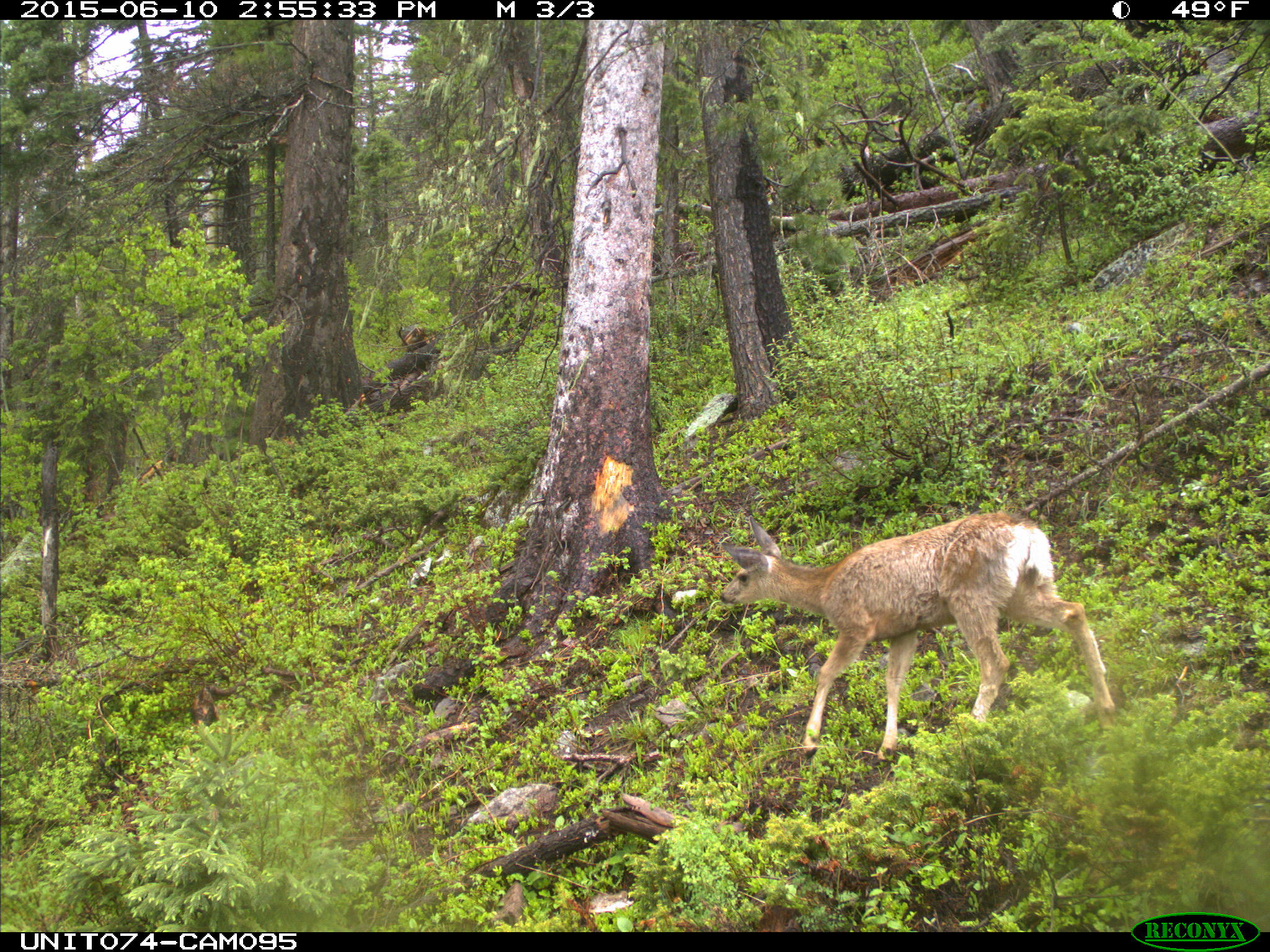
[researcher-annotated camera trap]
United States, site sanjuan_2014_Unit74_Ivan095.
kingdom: Animalia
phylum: Chordata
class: Mammalia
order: Artiodactyla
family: Cervidae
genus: Odocoileus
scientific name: Odocoileus hemionus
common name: mule deer